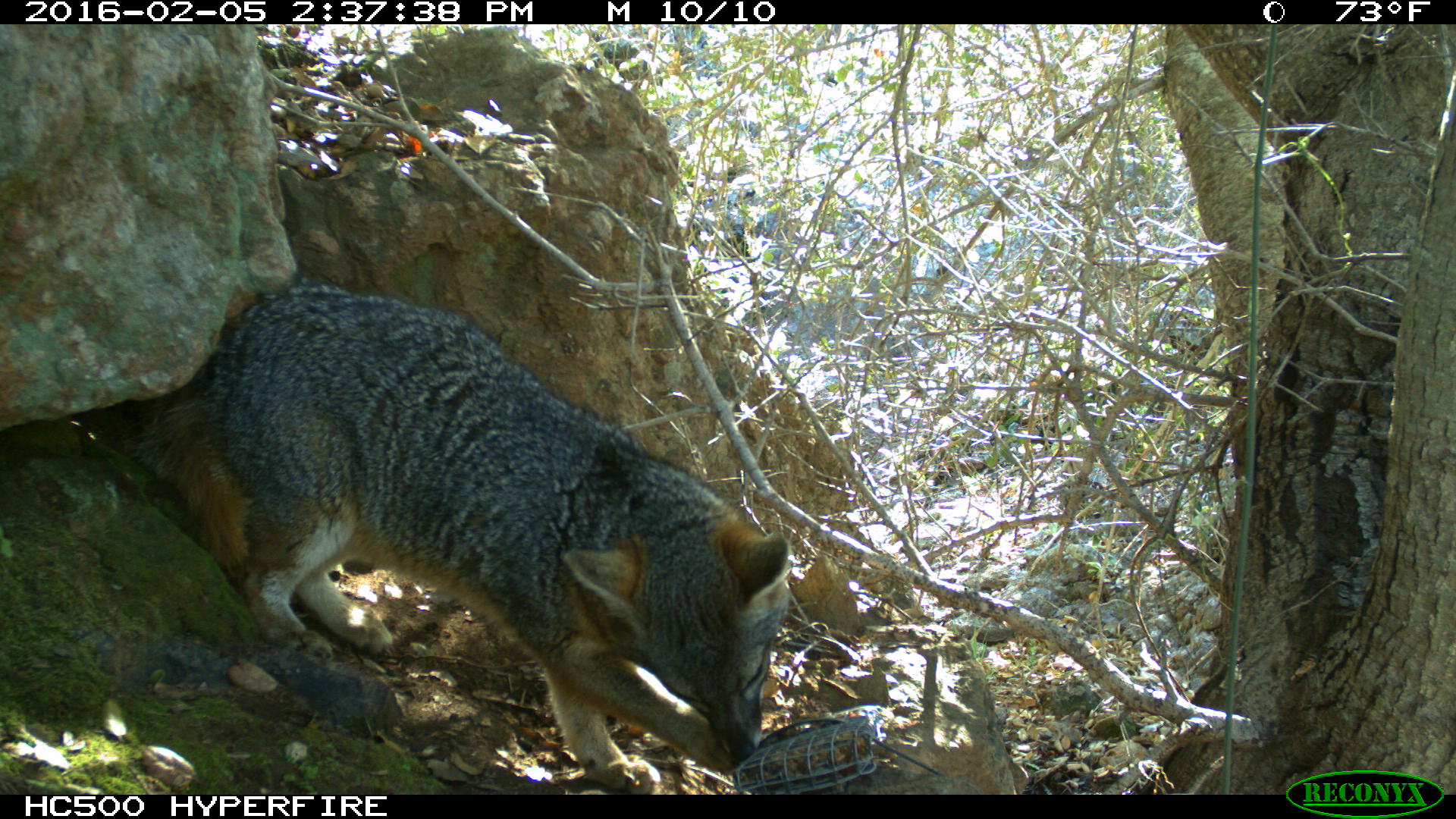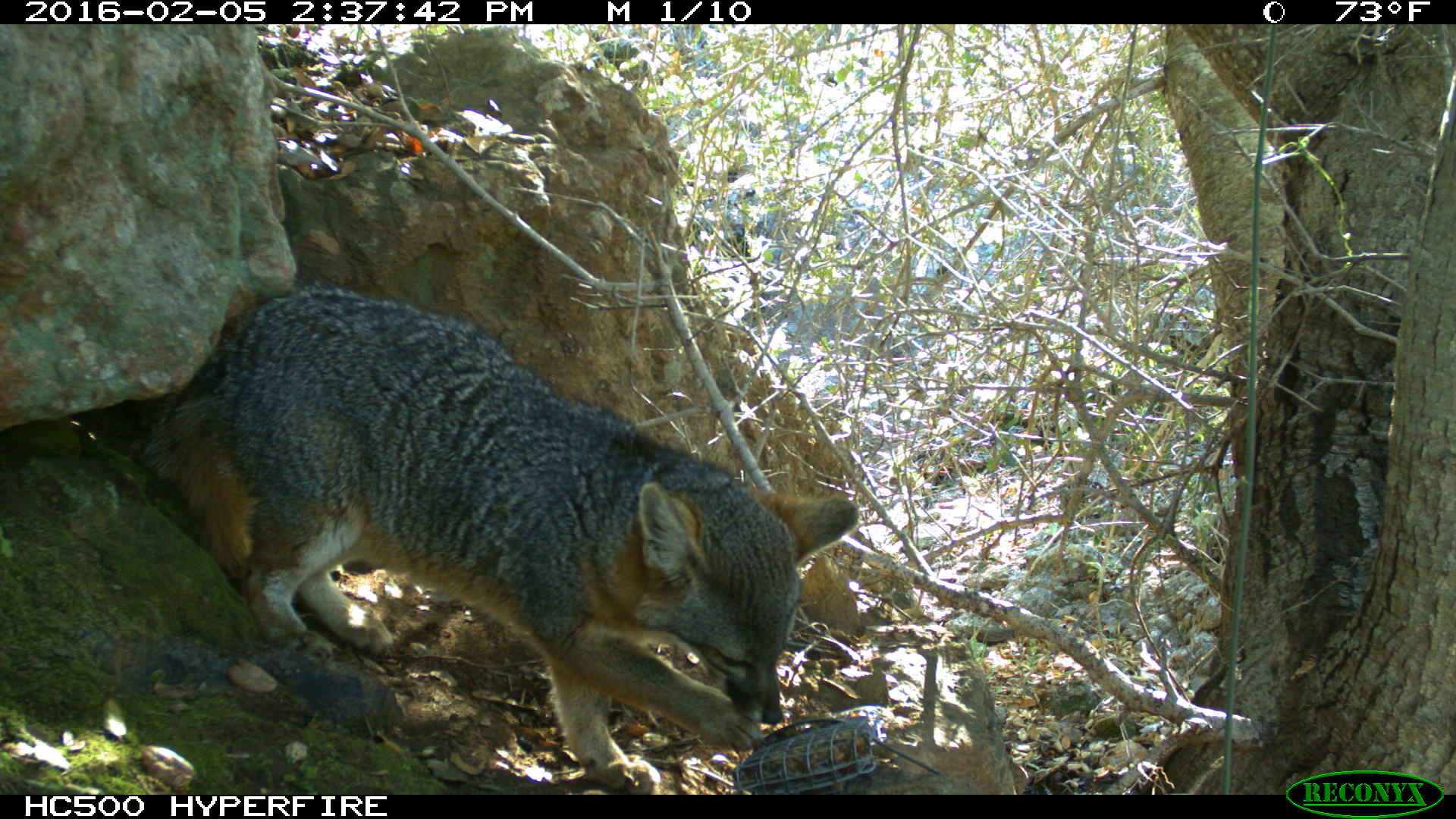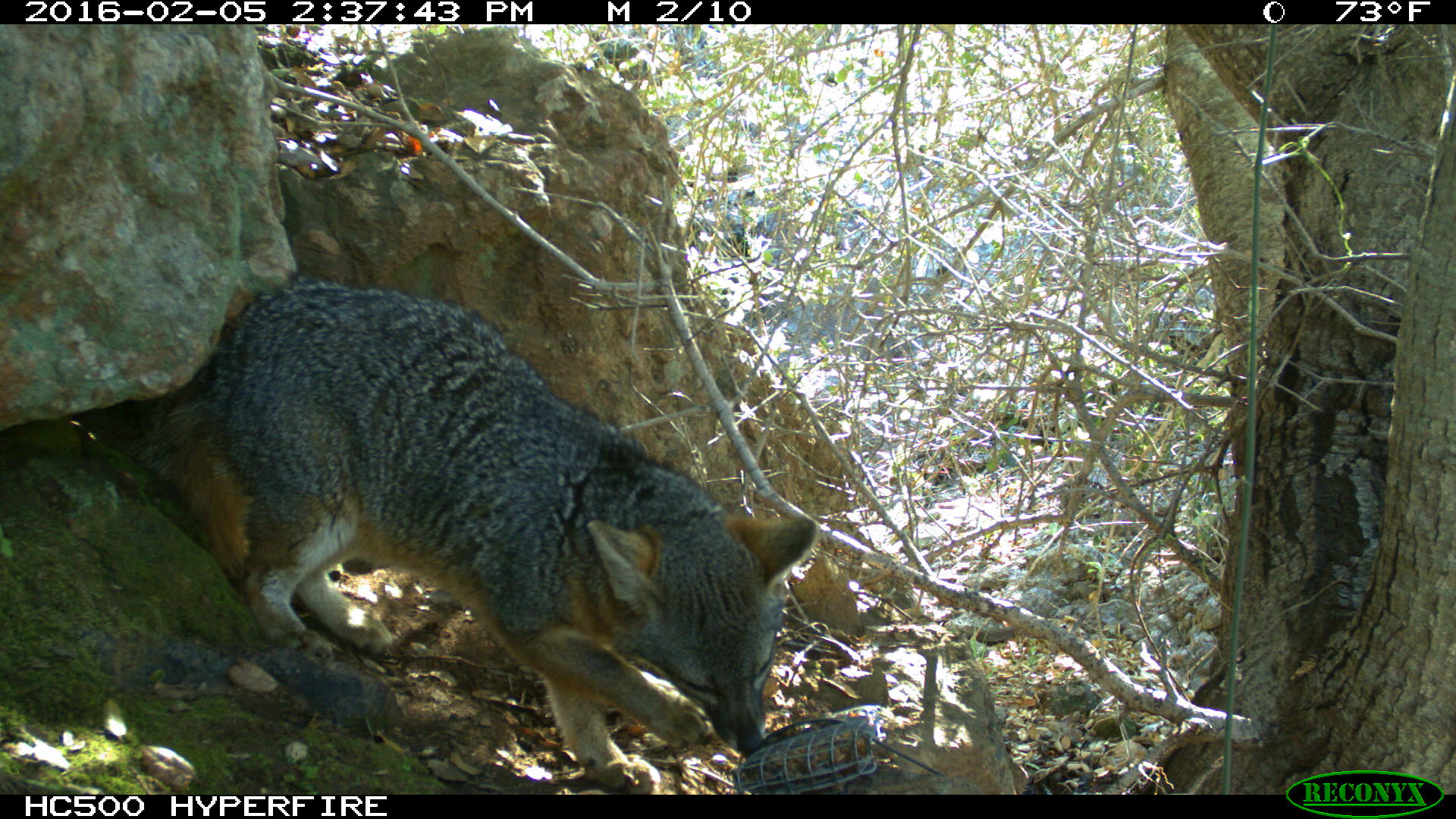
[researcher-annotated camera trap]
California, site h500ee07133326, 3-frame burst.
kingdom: Animalia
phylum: Chordata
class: Mammalia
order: Carnivora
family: Canidae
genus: Urocyon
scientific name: Urocyon littoralis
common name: island fox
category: fox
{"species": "fox (island fox) (Urocyon littoralis)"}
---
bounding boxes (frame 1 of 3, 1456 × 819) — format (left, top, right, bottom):
fox: (130, 281, 791, 794)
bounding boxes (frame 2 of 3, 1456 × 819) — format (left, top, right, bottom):
fox: (125, 271, 858, 794)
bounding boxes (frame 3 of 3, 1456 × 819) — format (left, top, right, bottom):
fox: (130, 275, 818, 794)